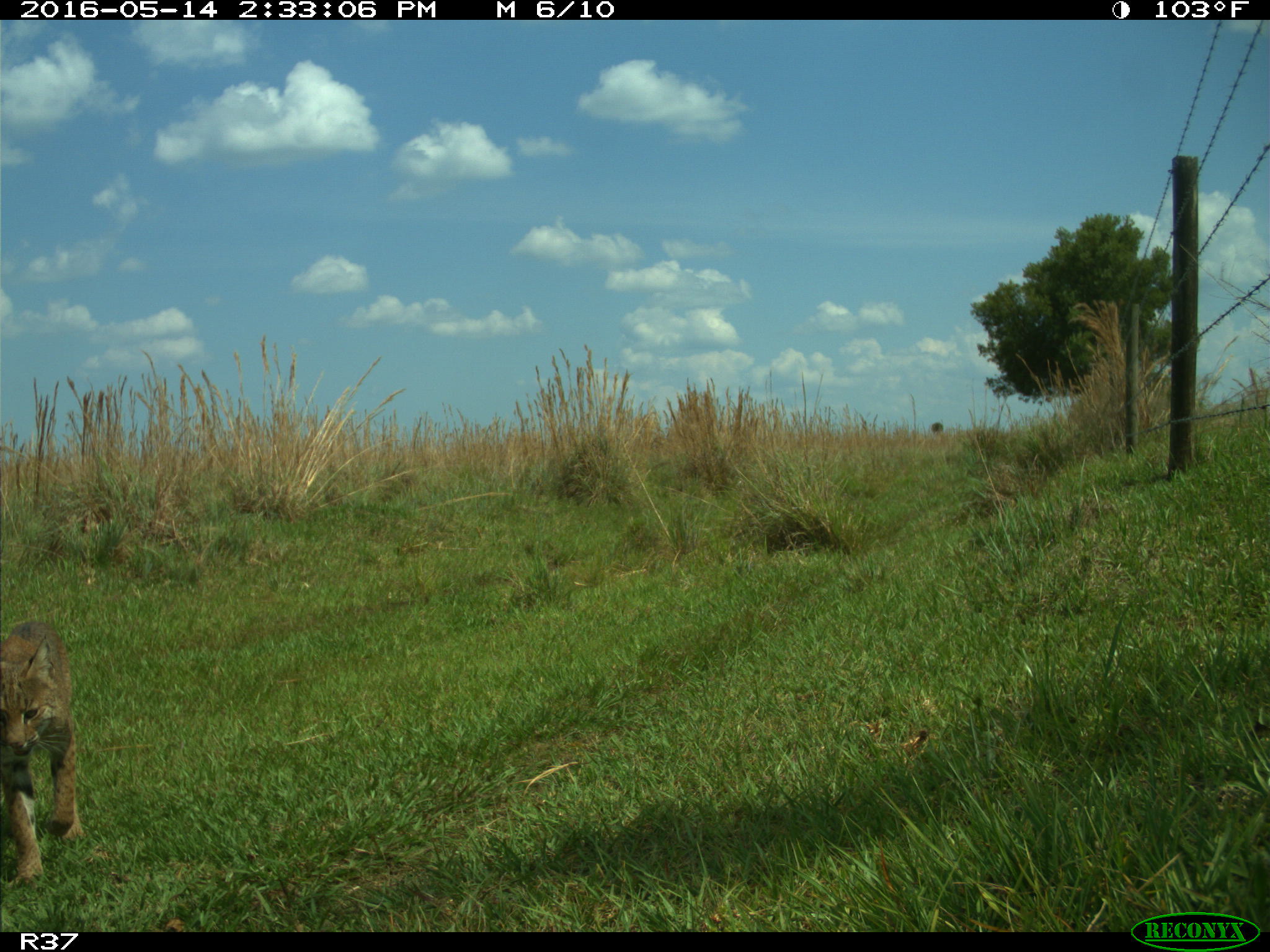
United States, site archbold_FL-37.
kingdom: Animalia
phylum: Chordata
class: Mammalia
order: Carnivora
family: Felidae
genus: Lynx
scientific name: Lynx rufus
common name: bobcat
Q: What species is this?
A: Lynx rufus (bobcat).